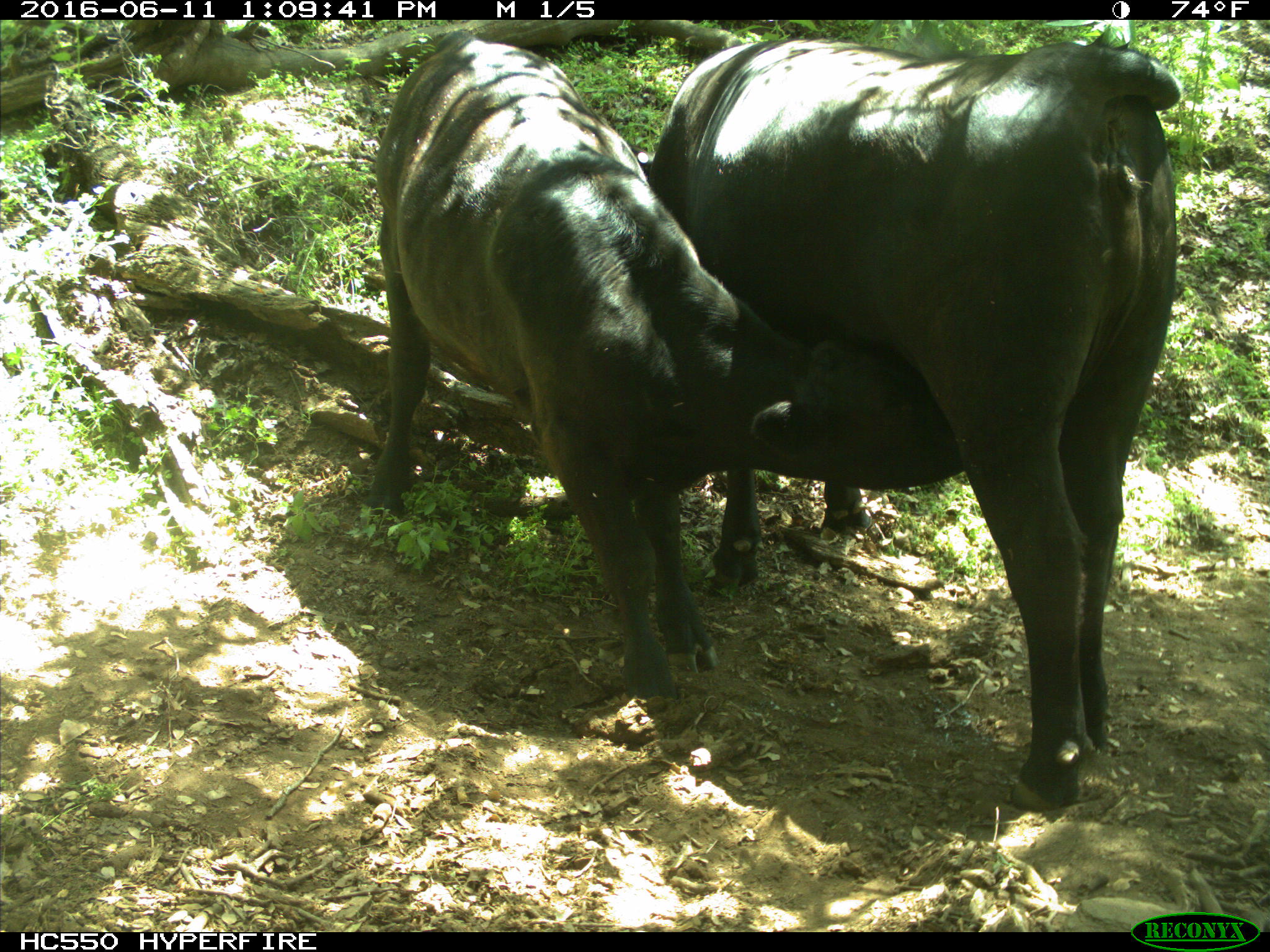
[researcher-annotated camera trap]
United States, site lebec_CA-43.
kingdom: Animalia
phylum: Chordata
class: Mammalia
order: Artiodactyla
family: Bovidae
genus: Bos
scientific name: Bos taurus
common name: domestic cow